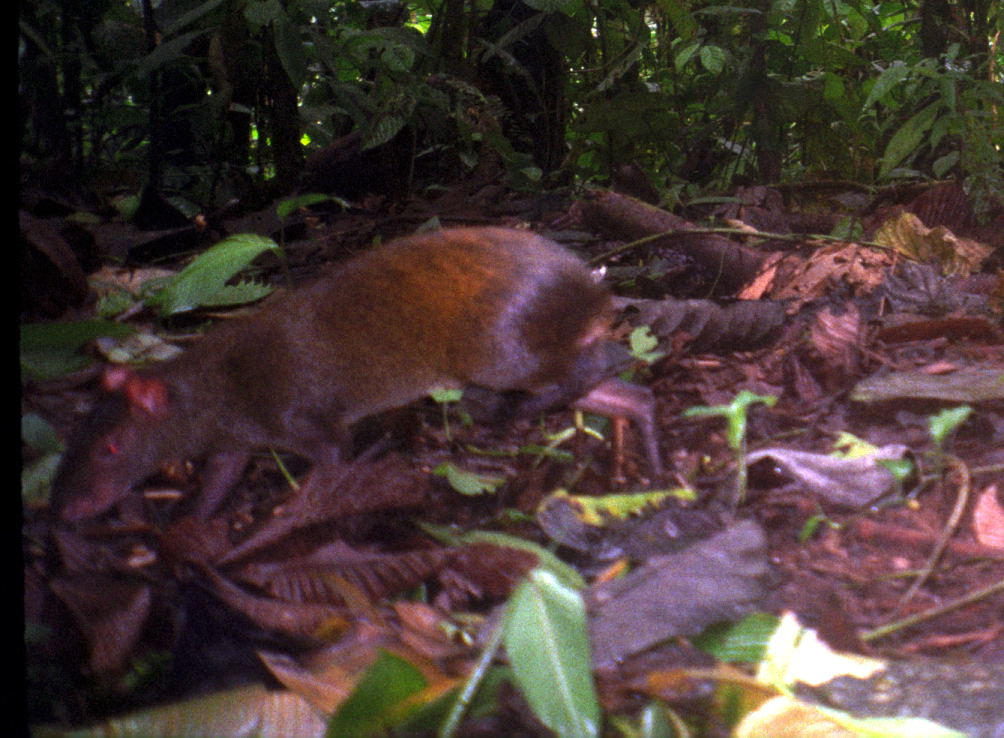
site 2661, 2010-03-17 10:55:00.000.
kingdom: Animalia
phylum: Chordata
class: Mammalia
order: Rodentia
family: Dasyproctidae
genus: Dasyprocta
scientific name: Dasyprocta punctata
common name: central american agouti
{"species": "Dasyprocta punctata (central american agouti)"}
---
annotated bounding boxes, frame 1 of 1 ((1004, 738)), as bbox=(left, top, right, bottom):
dasyprocta punctata: bbox=(49, 226, 668, 524)